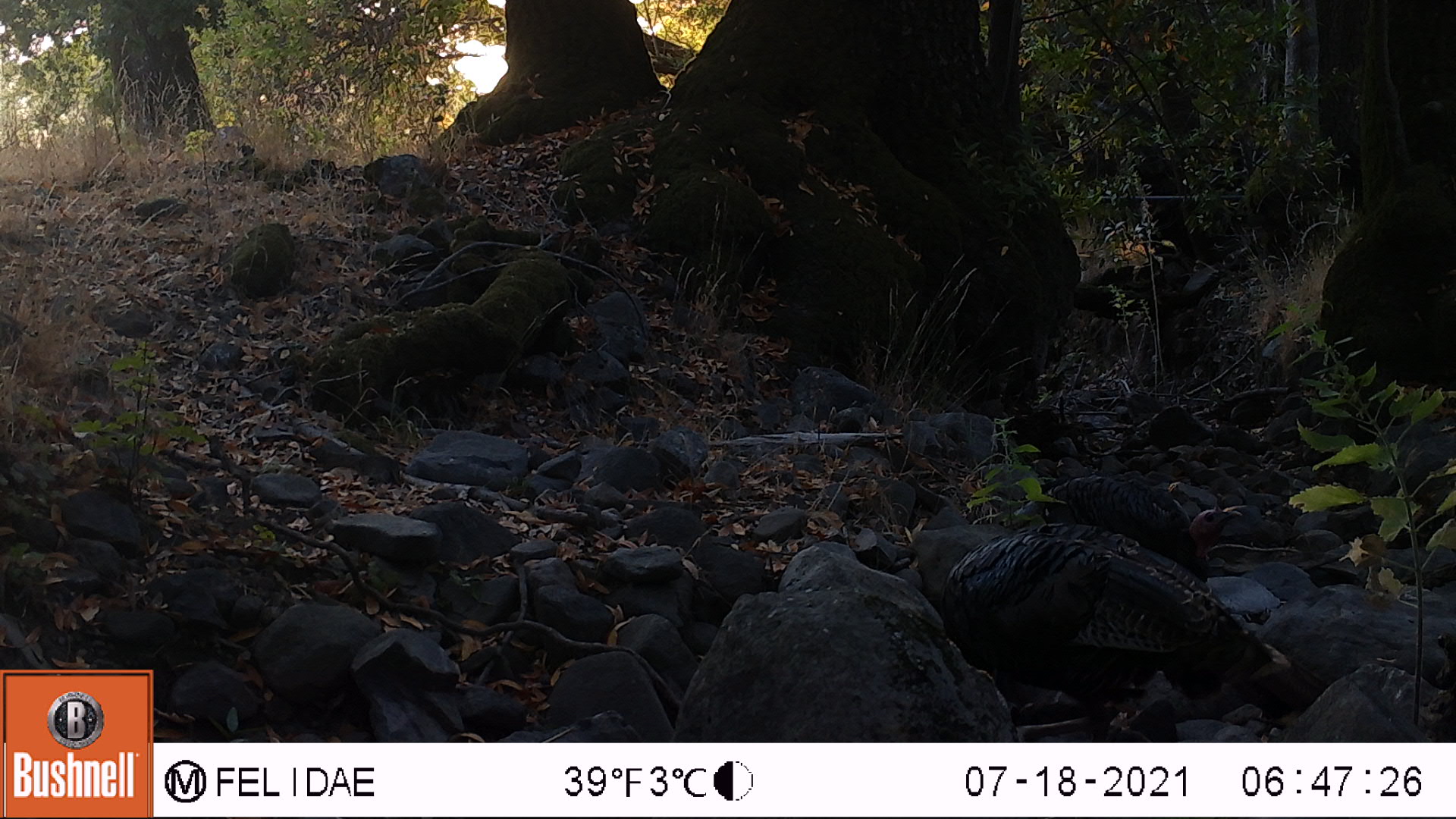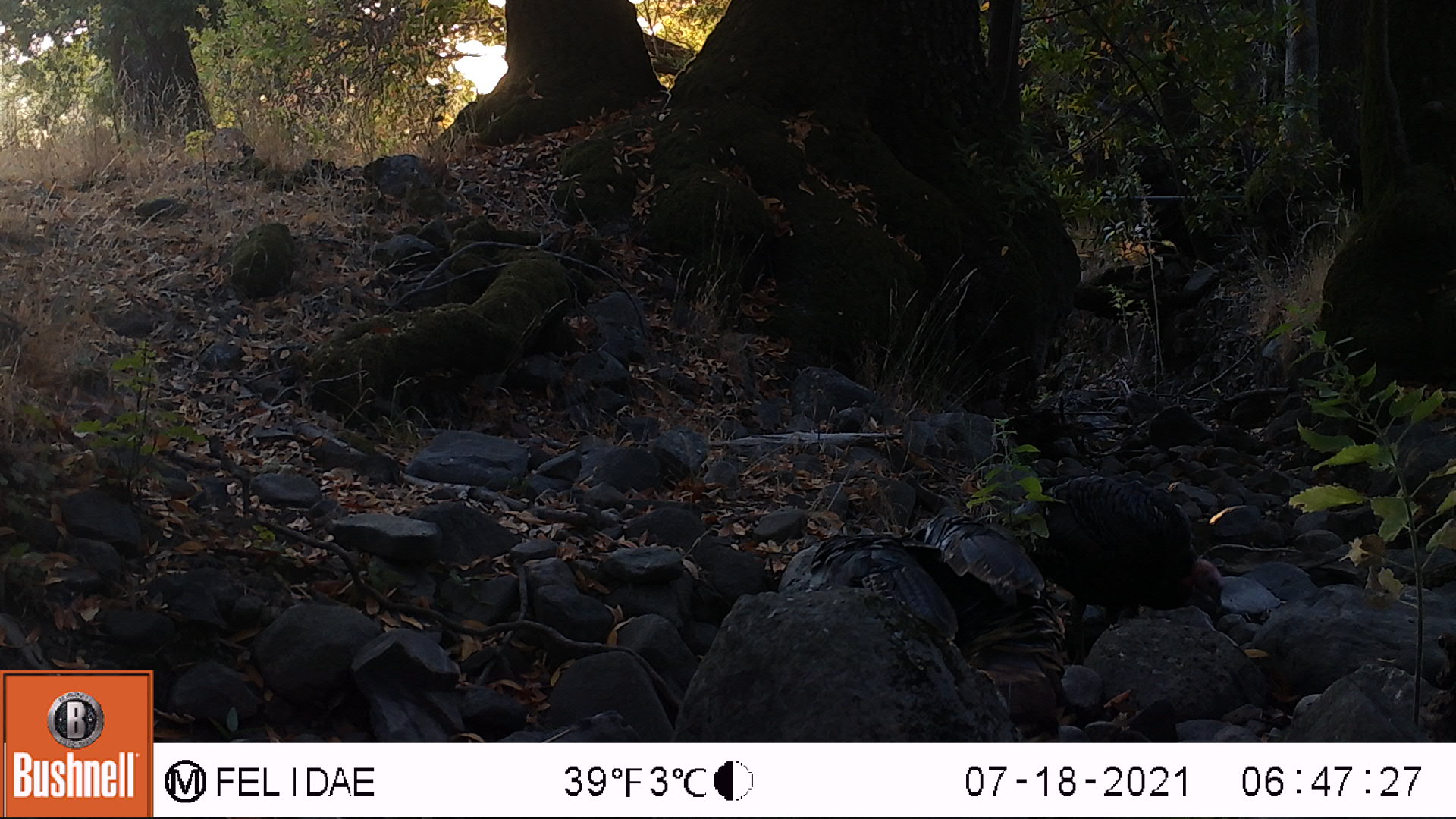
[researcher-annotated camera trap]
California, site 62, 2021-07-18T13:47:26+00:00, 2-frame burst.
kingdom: Animalia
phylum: Chordata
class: Aves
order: Galliformes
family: Phasianidae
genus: Meleagris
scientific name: Meleagris gallopavo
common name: turkey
Turkey (Meleagris gallopavo).